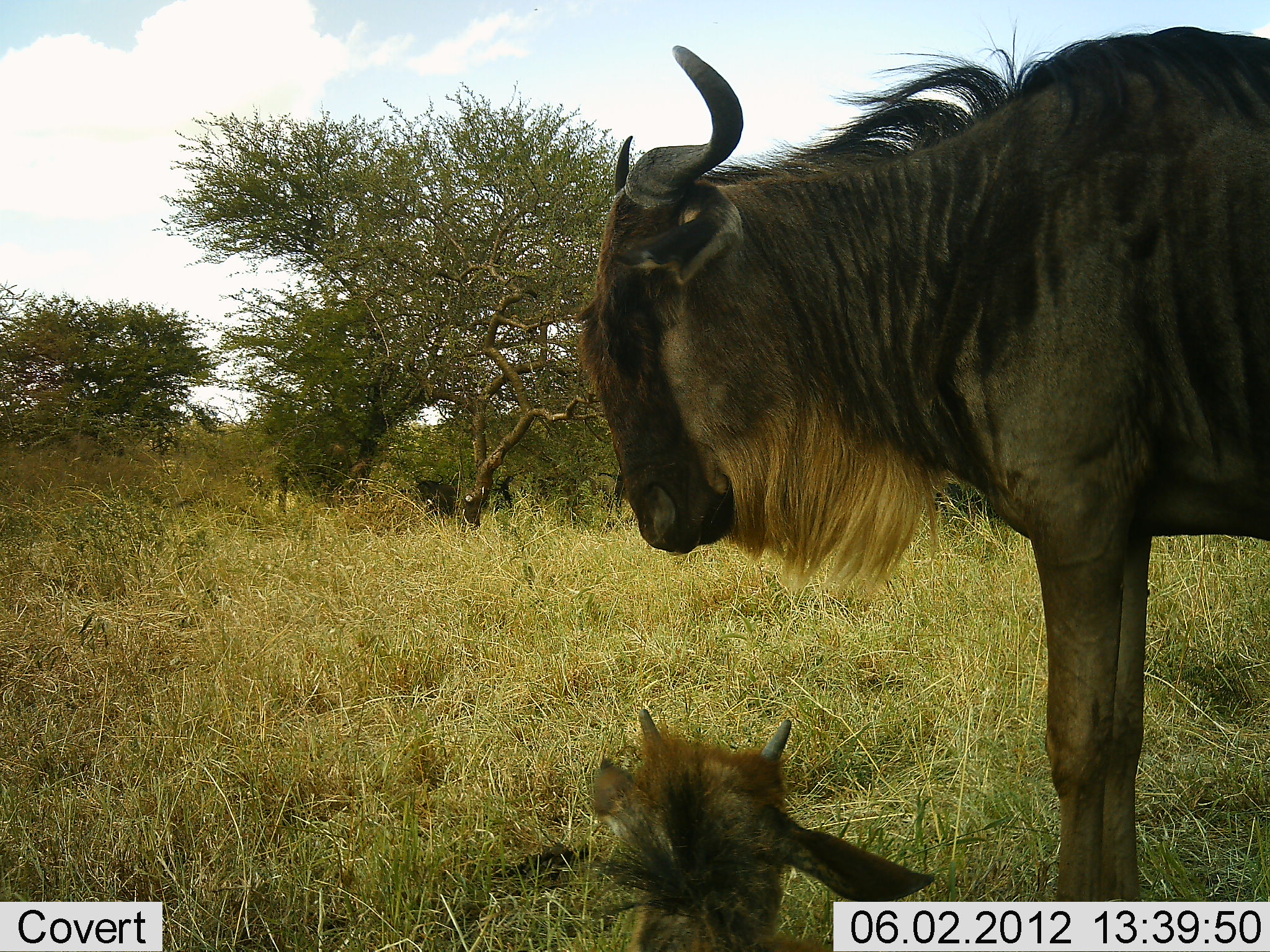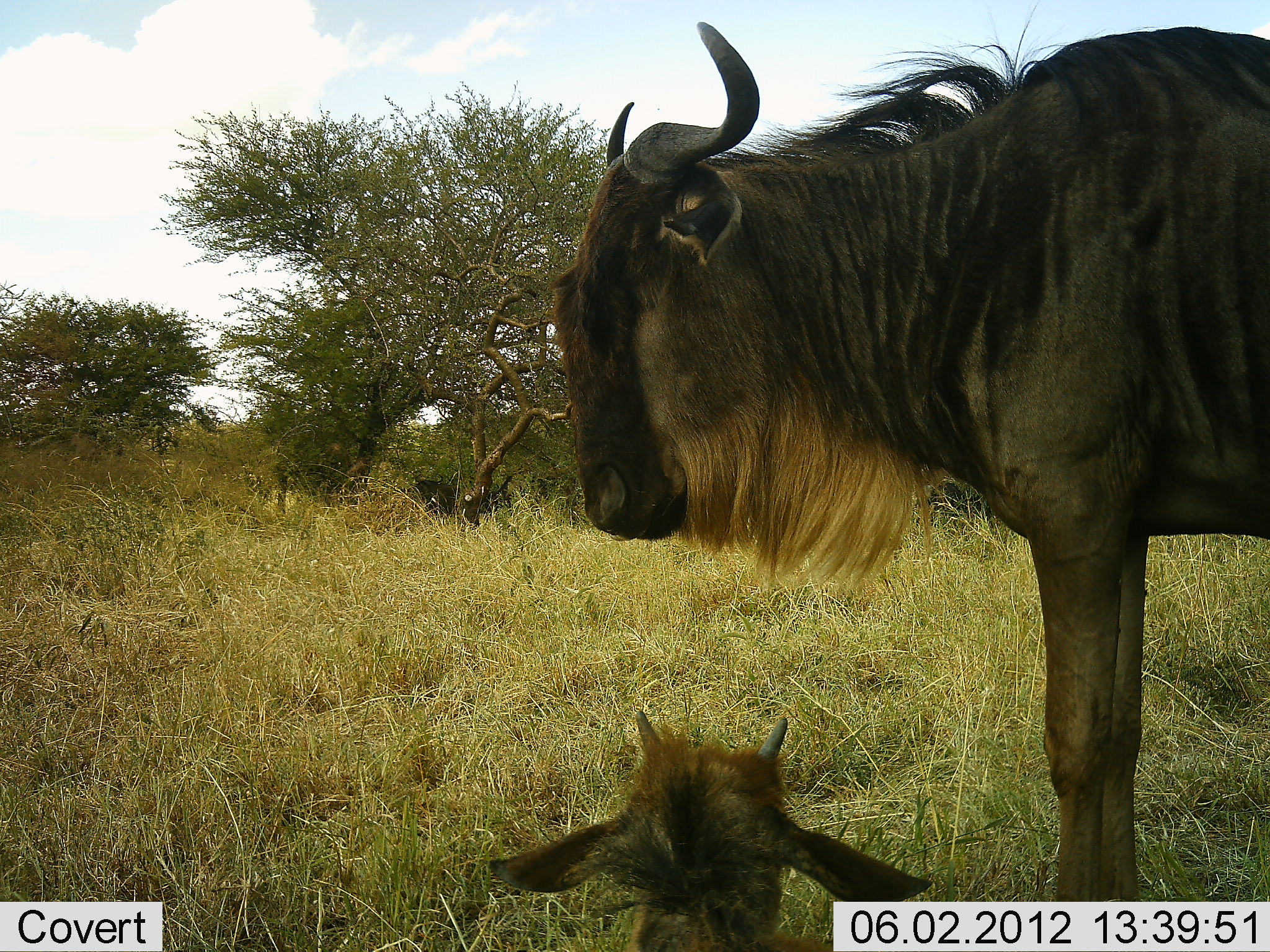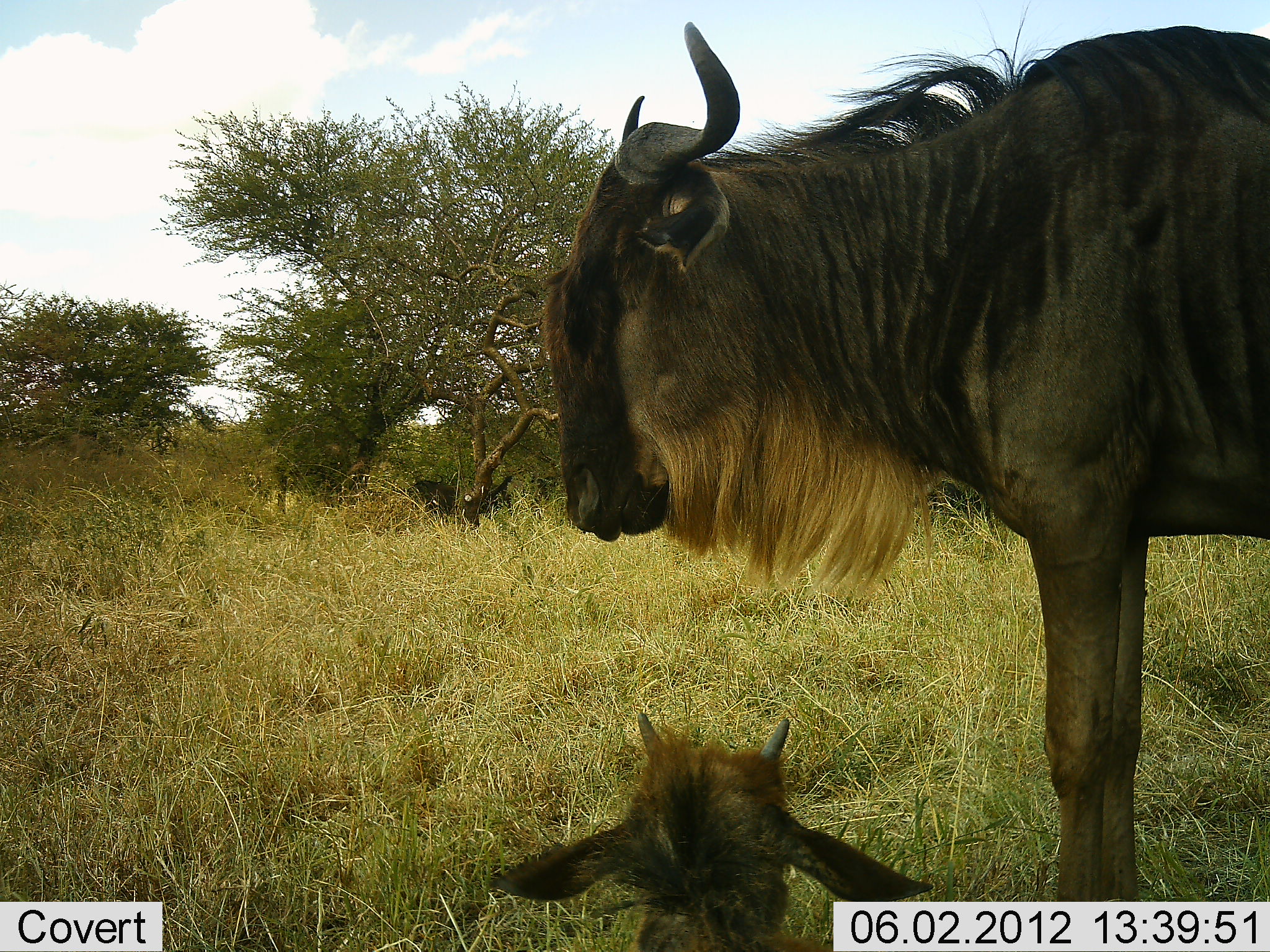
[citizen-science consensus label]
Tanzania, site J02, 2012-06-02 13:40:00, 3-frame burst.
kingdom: Animalia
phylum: Chordata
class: Mammalia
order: Artiodactyla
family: Bovidae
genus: Connochaetes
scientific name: Connochaetes taurinus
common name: blue wildebeest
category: wildebeest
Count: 3.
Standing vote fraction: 100%.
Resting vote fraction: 80%.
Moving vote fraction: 0%.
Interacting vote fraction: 10%.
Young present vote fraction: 70%.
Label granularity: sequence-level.